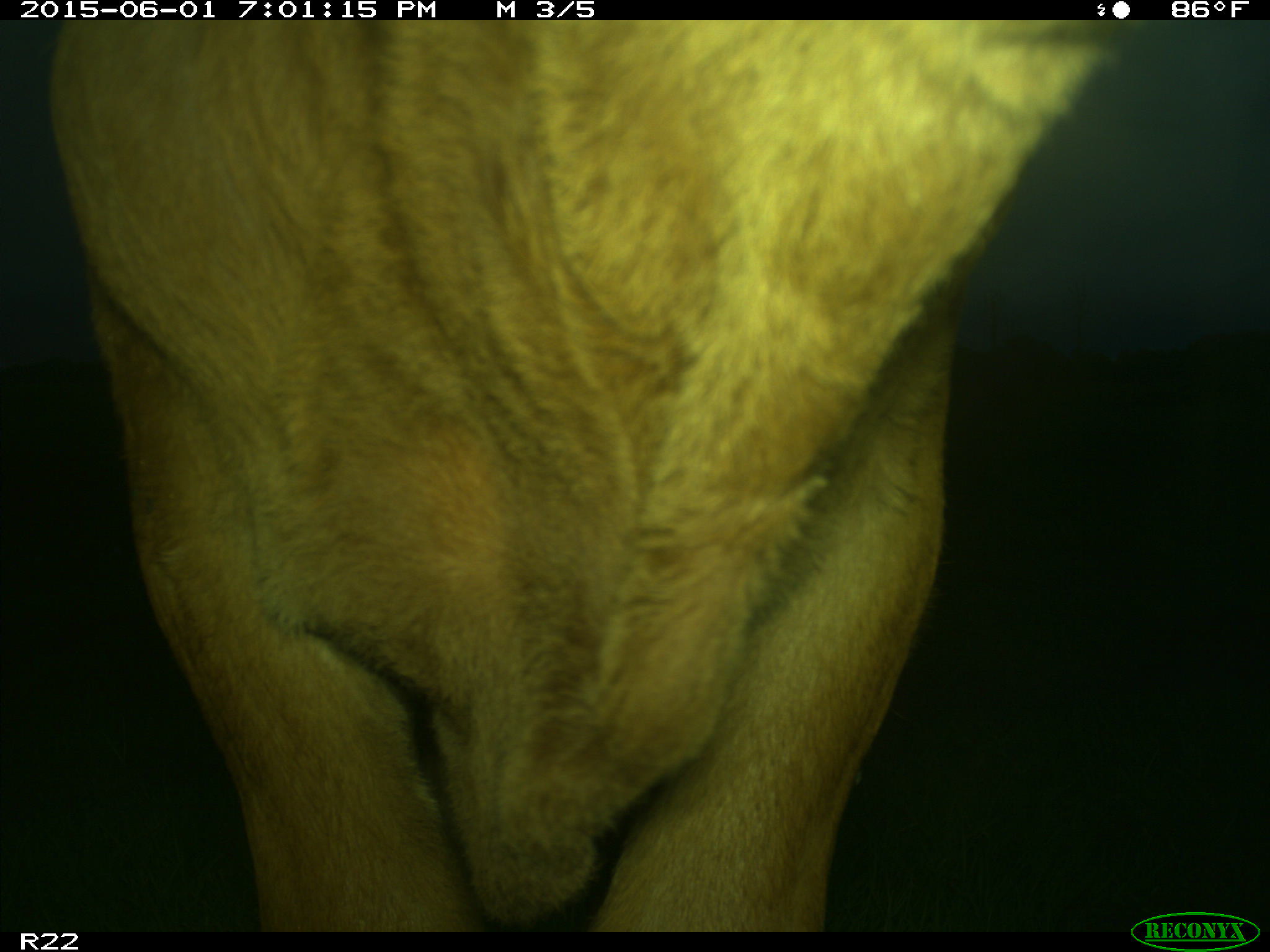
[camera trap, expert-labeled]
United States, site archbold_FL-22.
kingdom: Animalia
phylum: Chordata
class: Mammalia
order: Artiodactyla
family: Bovidae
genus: Bos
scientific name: Bos taurus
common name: domestic cow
Bos taurus (domestic cow).